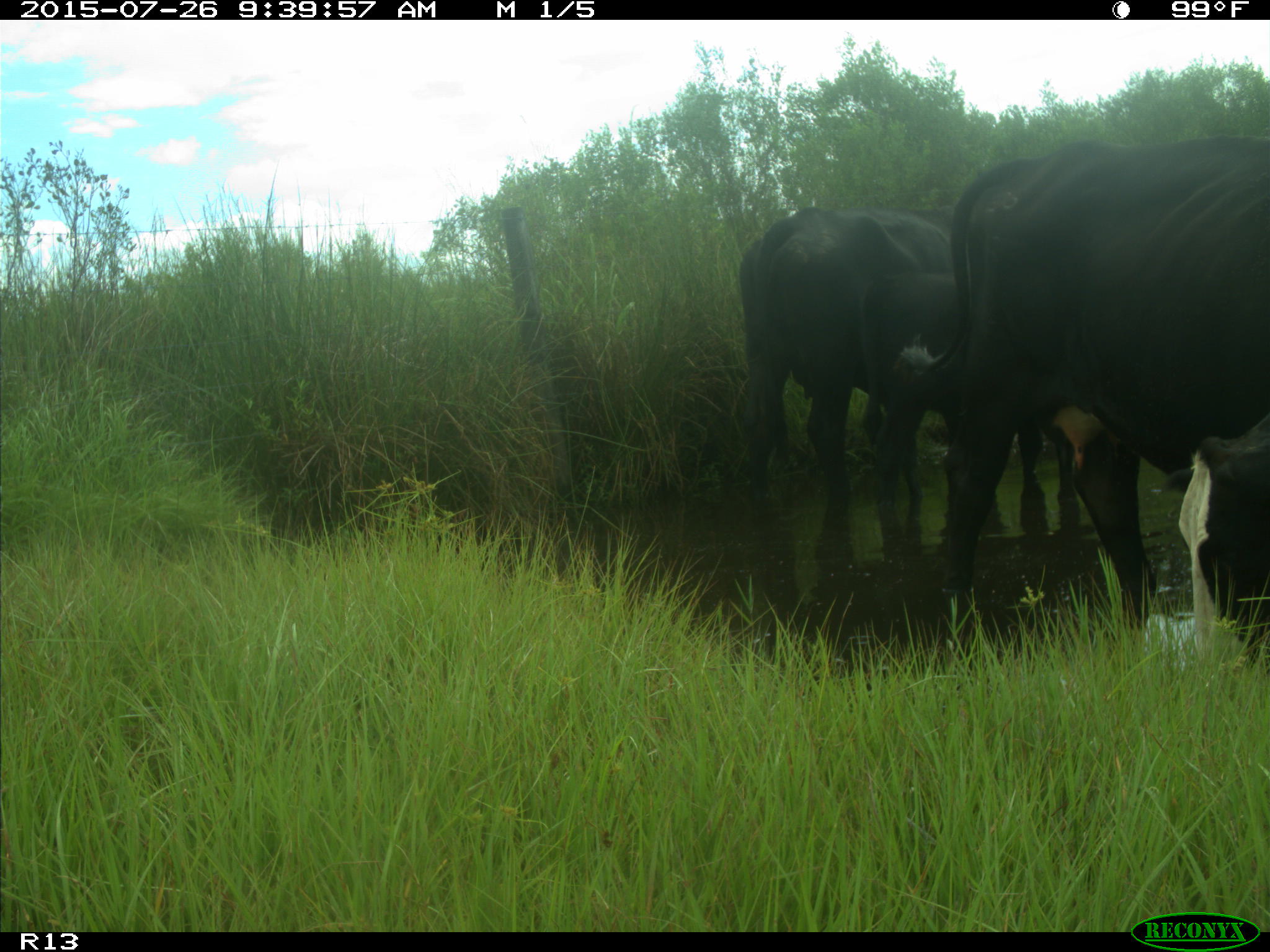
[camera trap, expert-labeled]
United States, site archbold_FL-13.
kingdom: Animalia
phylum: Chordata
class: Mammalia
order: Artiodactyla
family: Bovidae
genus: Bos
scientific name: Bos taurus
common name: domestic cow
Bos taurus (domestic cow).